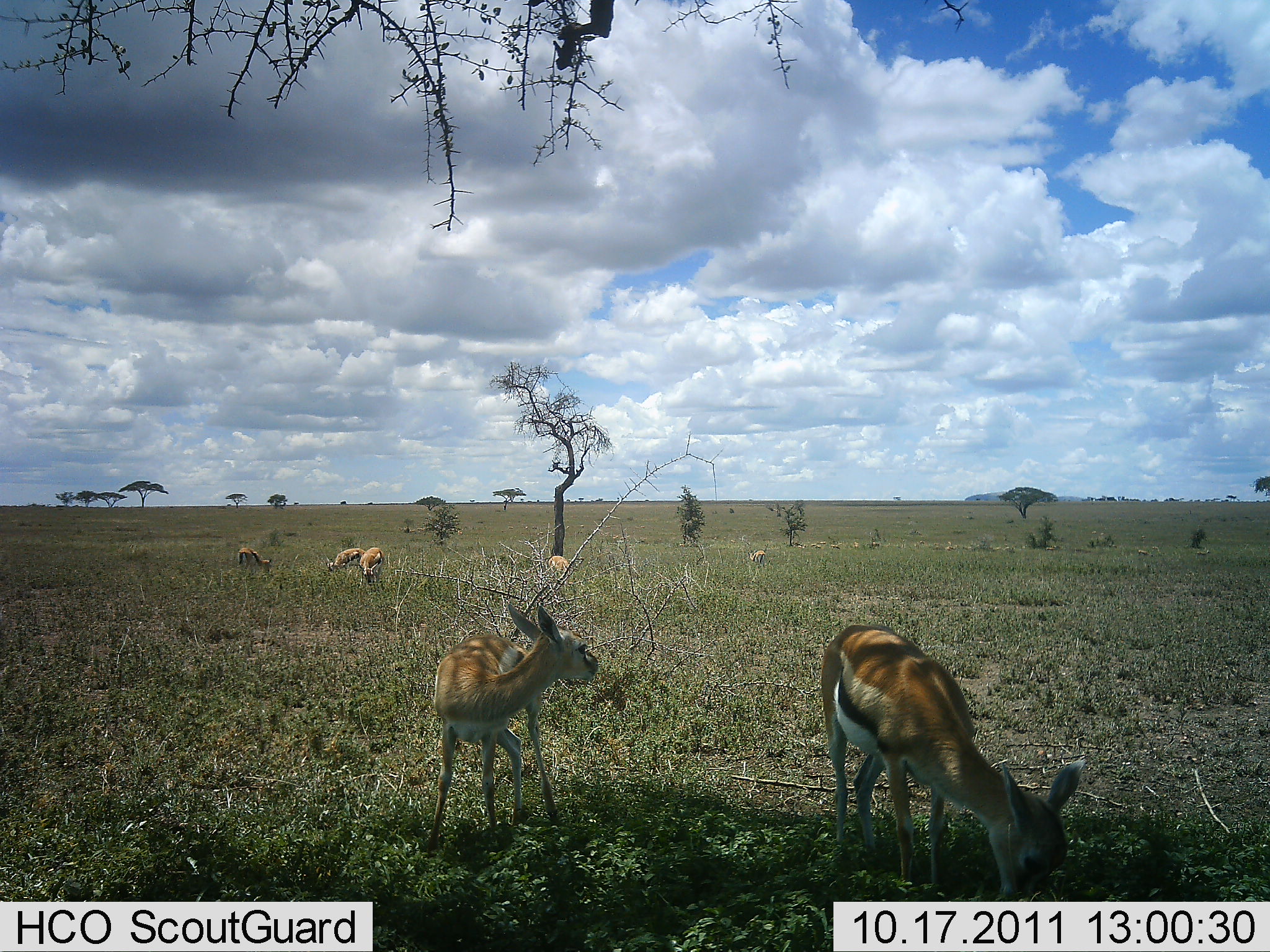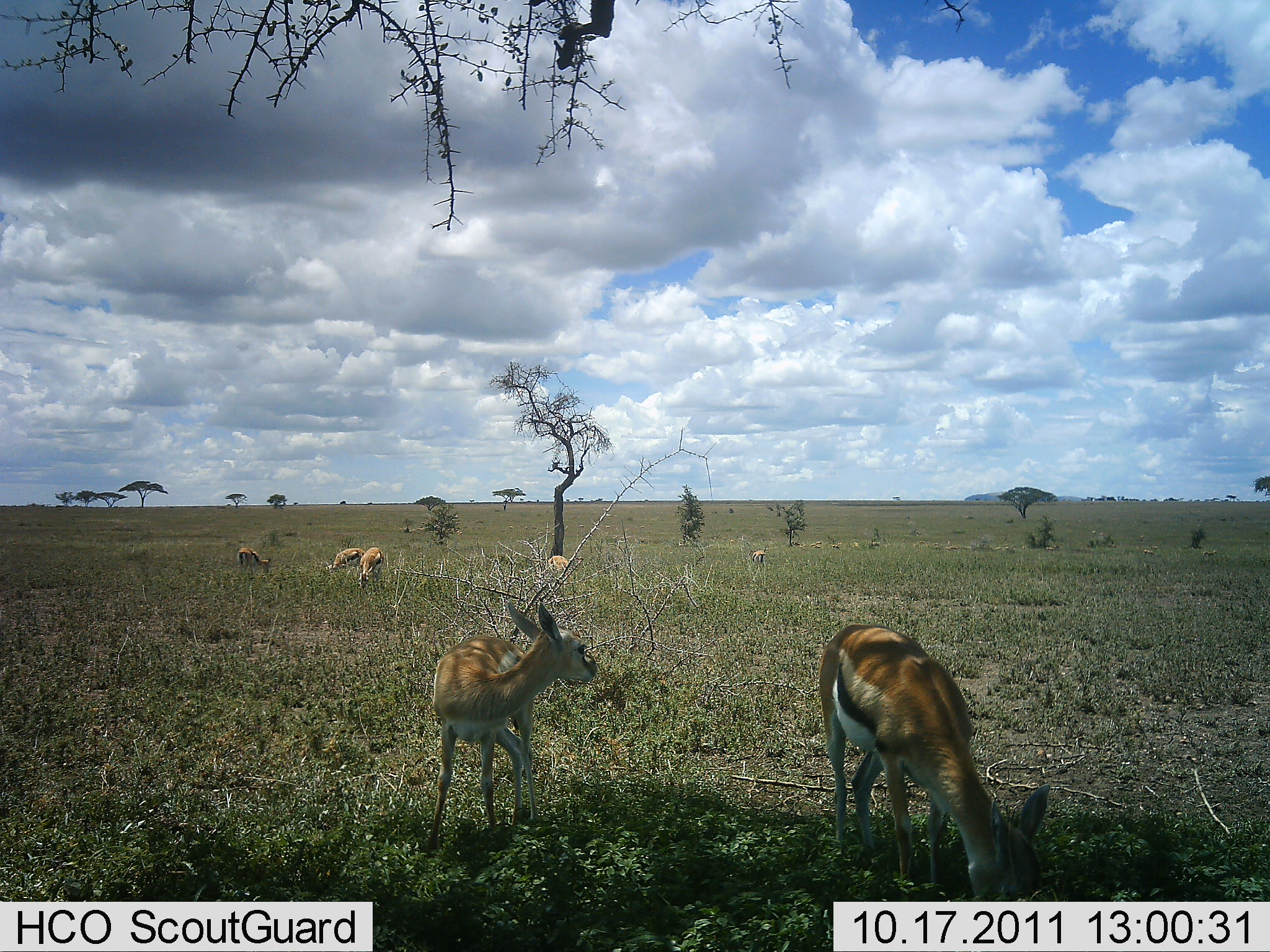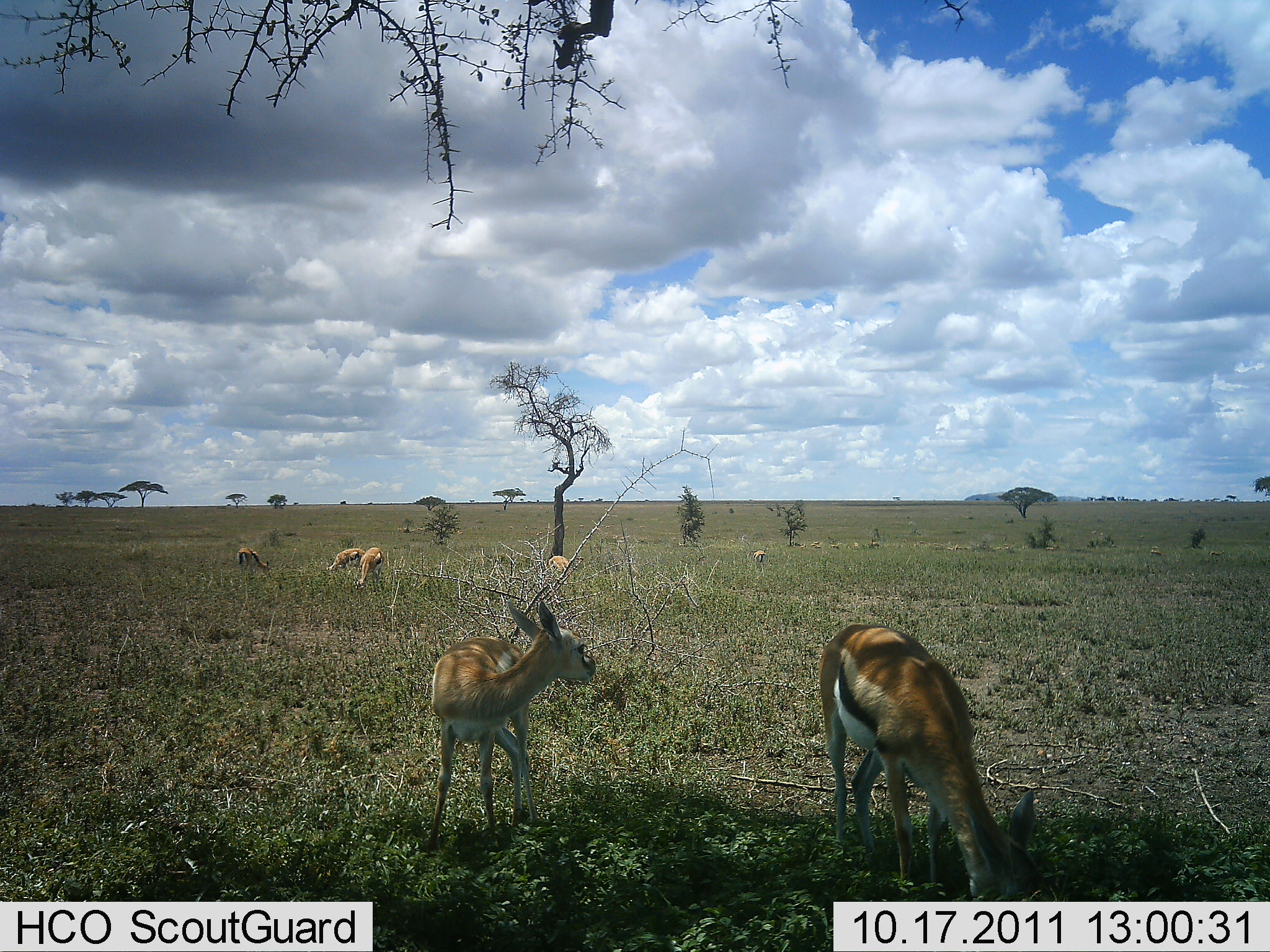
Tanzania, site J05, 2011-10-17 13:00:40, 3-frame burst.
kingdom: Animalia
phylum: Chordata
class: Mammalia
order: Artiodactyla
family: Bovidae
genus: Eudorcas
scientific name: Eudorcas thomsonii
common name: thomson's gazelle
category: gazellethomsons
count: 7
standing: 60%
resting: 0%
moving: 7%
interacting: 7%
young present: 33%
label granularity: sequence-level